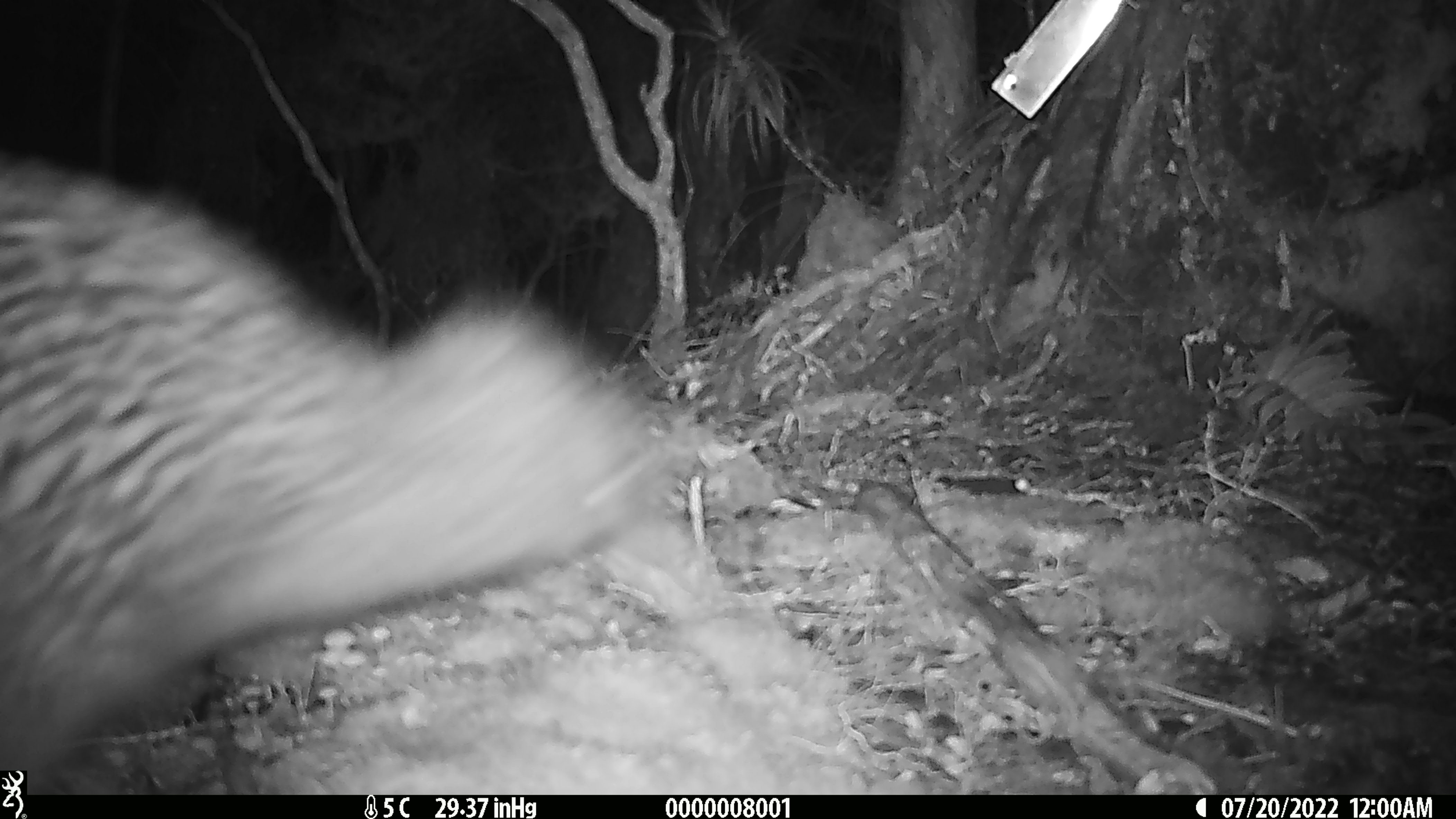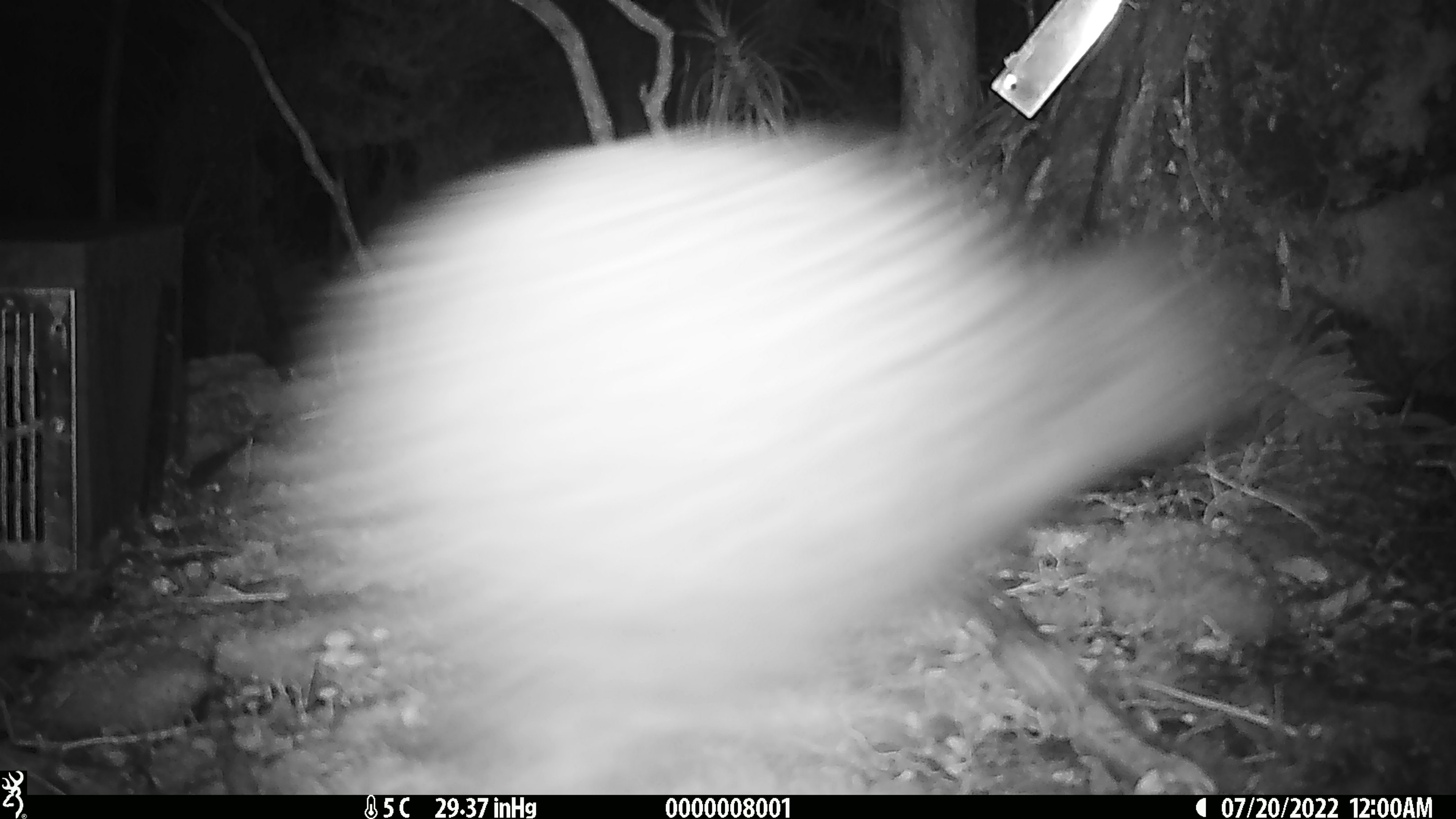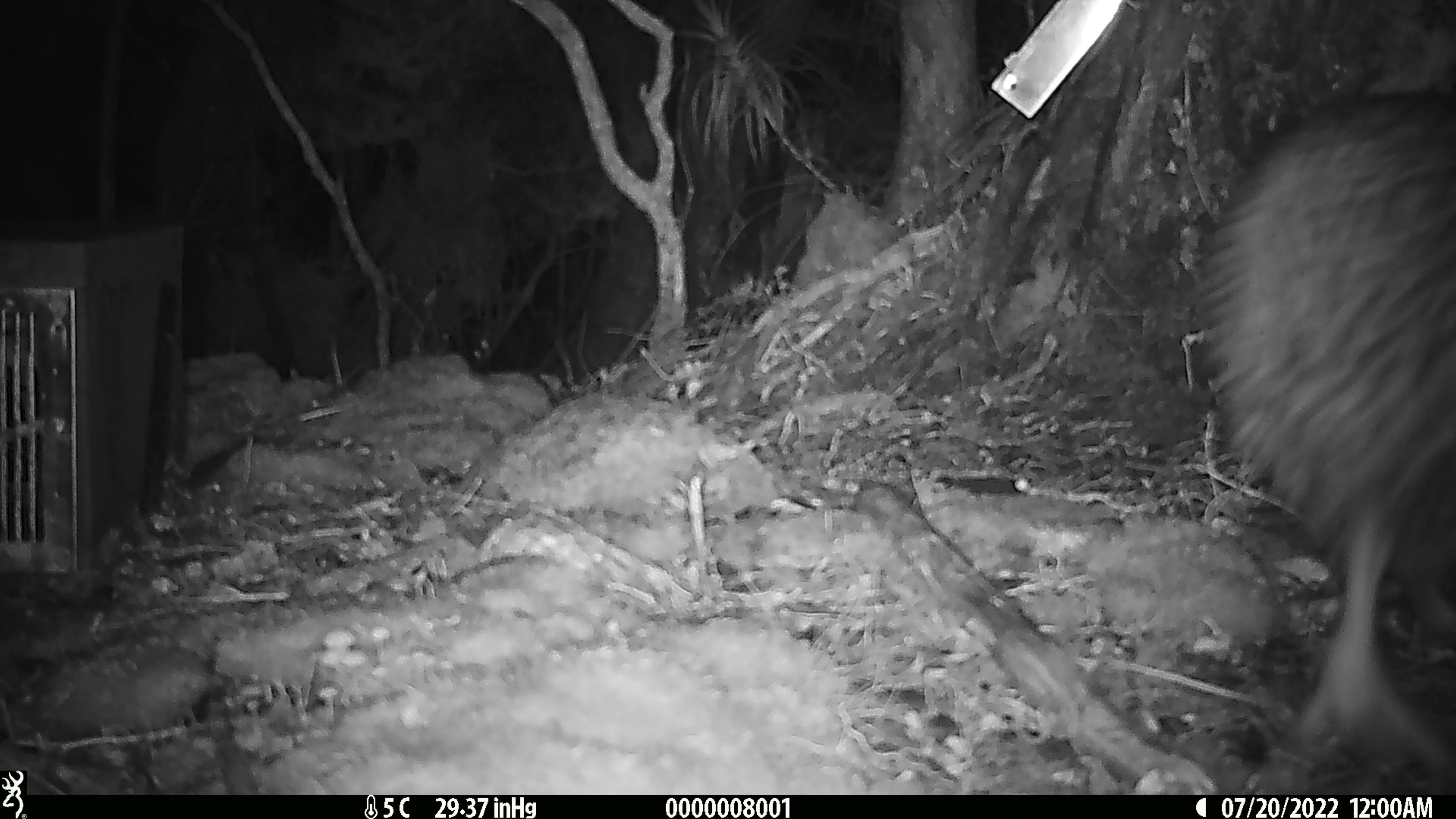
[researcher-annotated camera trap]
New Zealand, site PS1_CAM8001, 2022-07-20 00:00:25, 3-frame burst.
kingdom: Animalia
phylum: Chordata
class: Aves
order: Apterygiformes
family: Apterygidae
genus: Apteryx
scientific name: Apteryx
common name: kiwi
Kiwi (Apteryx).